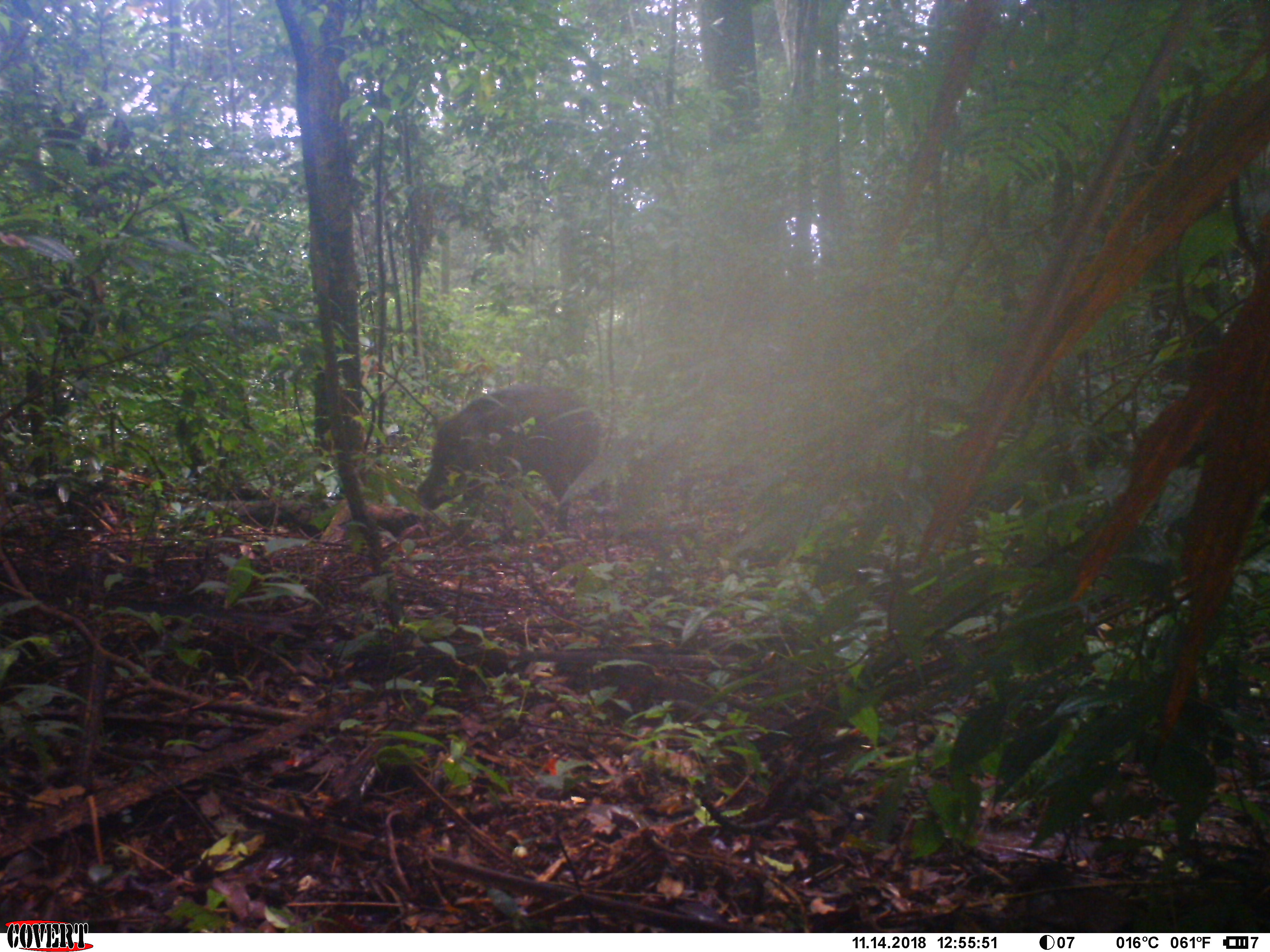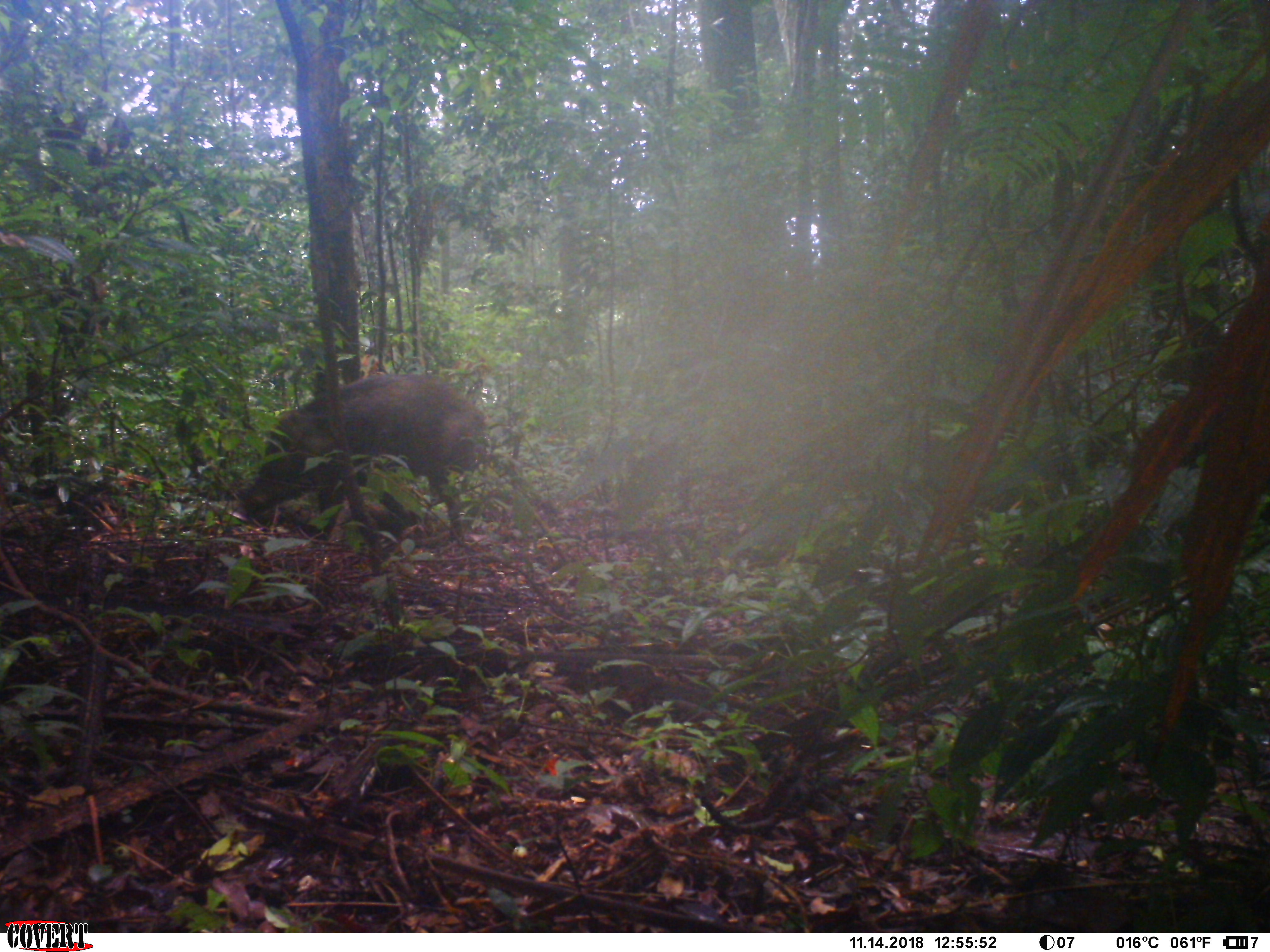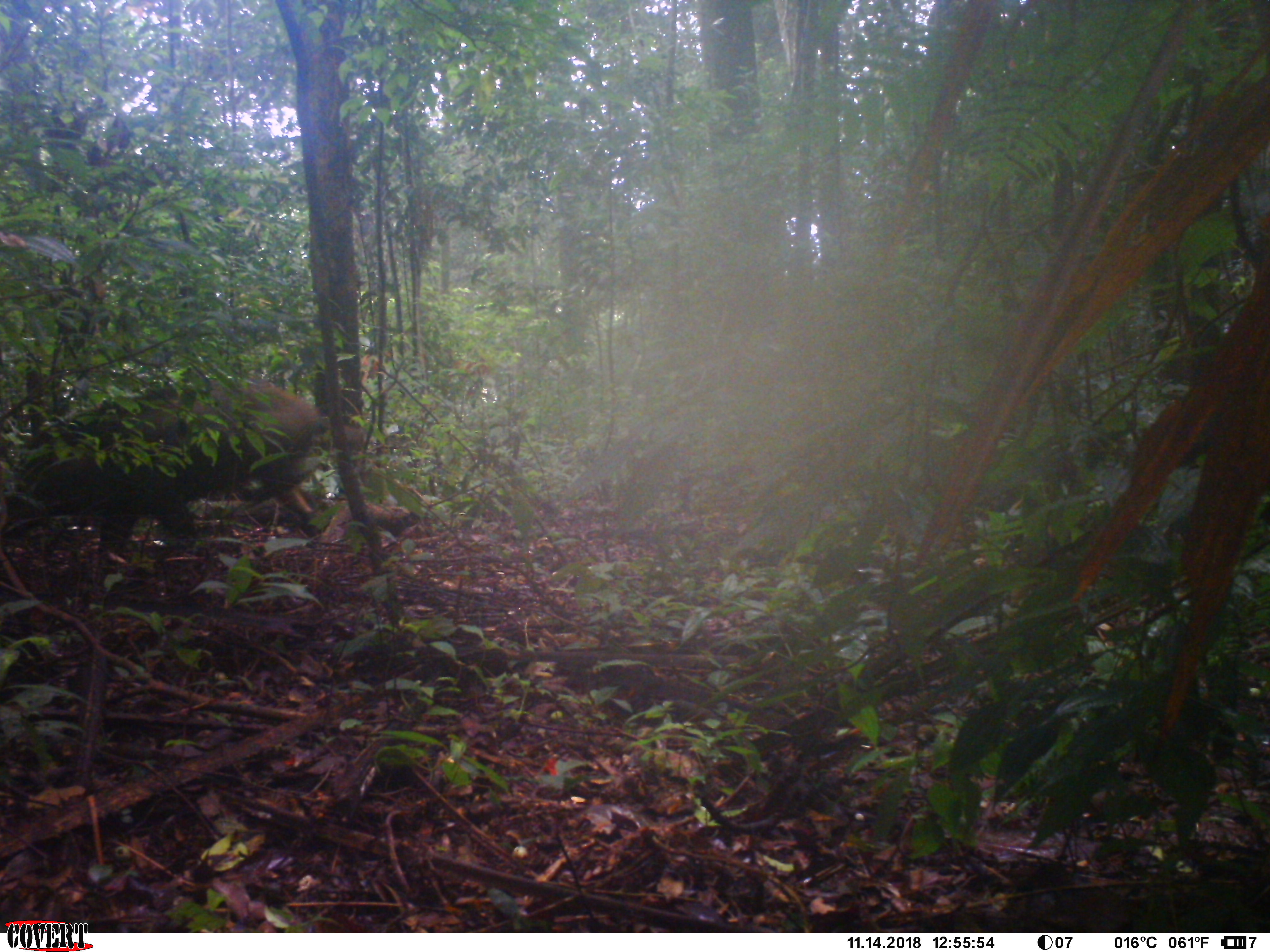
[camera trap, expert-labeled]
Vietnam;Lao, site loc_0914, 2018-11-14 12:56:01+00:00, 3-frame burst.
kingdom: Animalia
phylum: Chordata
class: Mammalia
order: Artiodactyla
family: Suidae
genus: Sus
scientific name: Sus scrofa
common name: eurasian wild pig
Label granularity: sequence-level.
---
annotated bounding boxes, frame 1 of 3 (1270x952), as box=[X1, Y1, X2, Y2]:
eurasian wild pig: box=[417, 383, 605, 530]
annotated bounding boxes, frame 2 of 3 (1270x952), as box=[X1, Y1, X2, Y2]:
eurasian wild pig: box=[244, 373, 491, 544]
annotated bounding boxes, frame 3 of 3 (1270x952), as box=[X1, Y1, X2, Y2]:
eurasian wild pig: box=[2, 378, 365, 584]